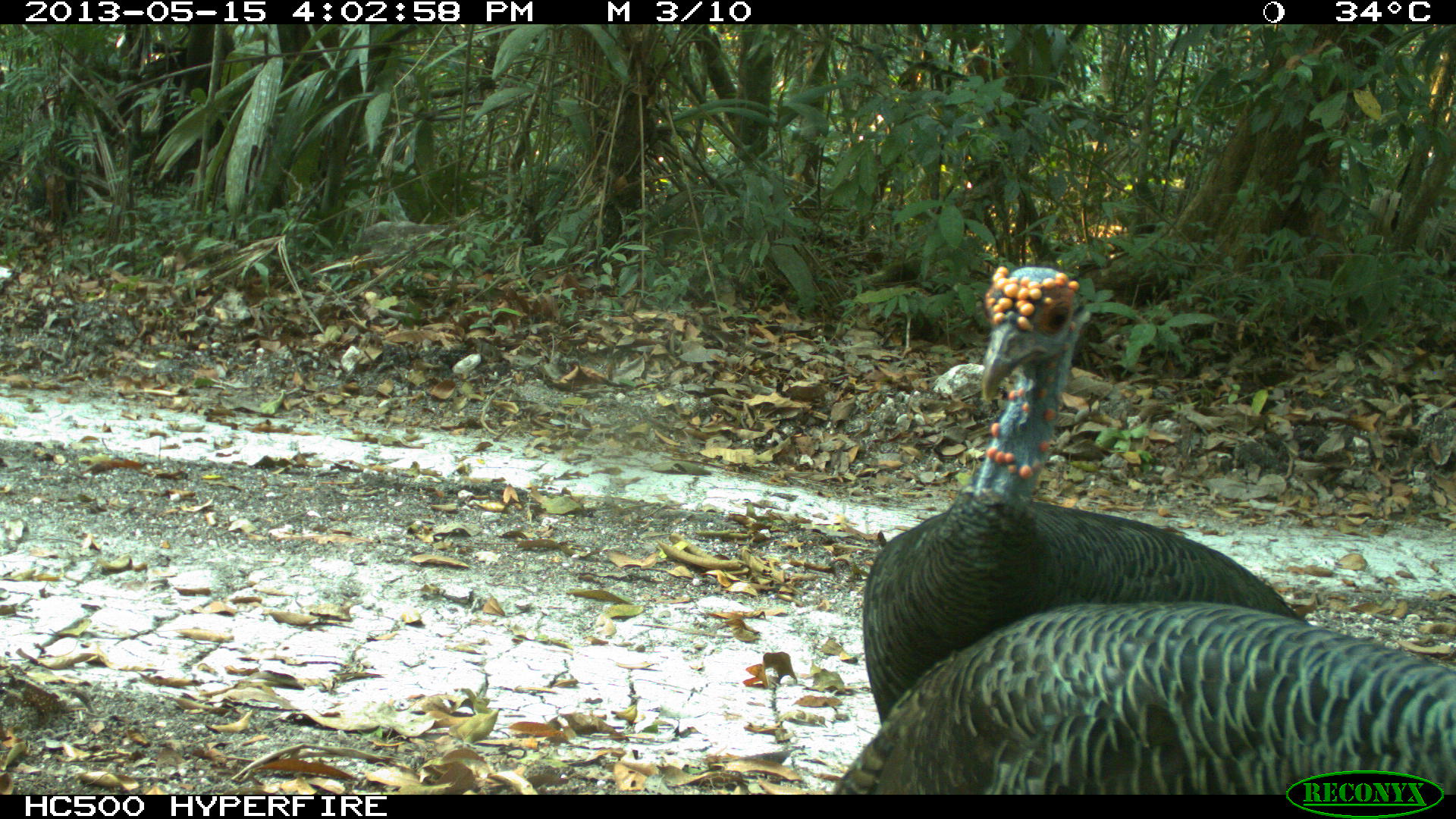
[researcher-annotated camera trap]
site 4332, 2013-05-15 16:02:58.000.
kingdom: Animalia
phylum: Chordata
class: Aves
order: Galliformes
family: Phasianidae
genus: Meleagris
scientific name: Meleagris ocellata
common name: ocellated turkey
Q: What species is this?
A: Meleagris ocellata (ocellated turkey).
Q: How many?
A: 3.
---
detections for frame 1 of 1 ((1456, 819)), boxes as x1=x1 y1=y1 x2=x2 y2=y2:
meleagris ocellata: x1=862 y1=264 x2=1306 y2=728; x1=830 y1=602 x2=1455 y2=794